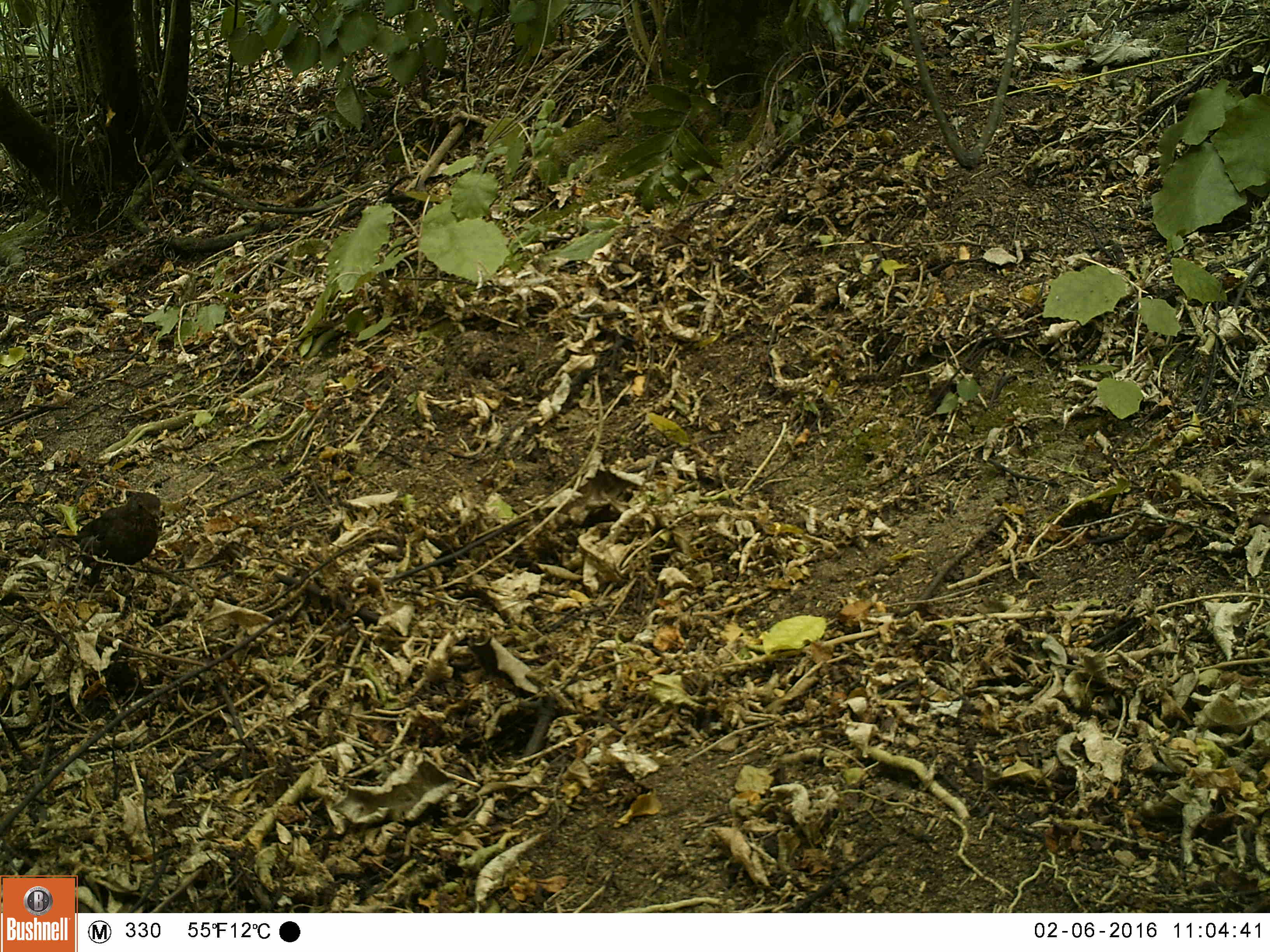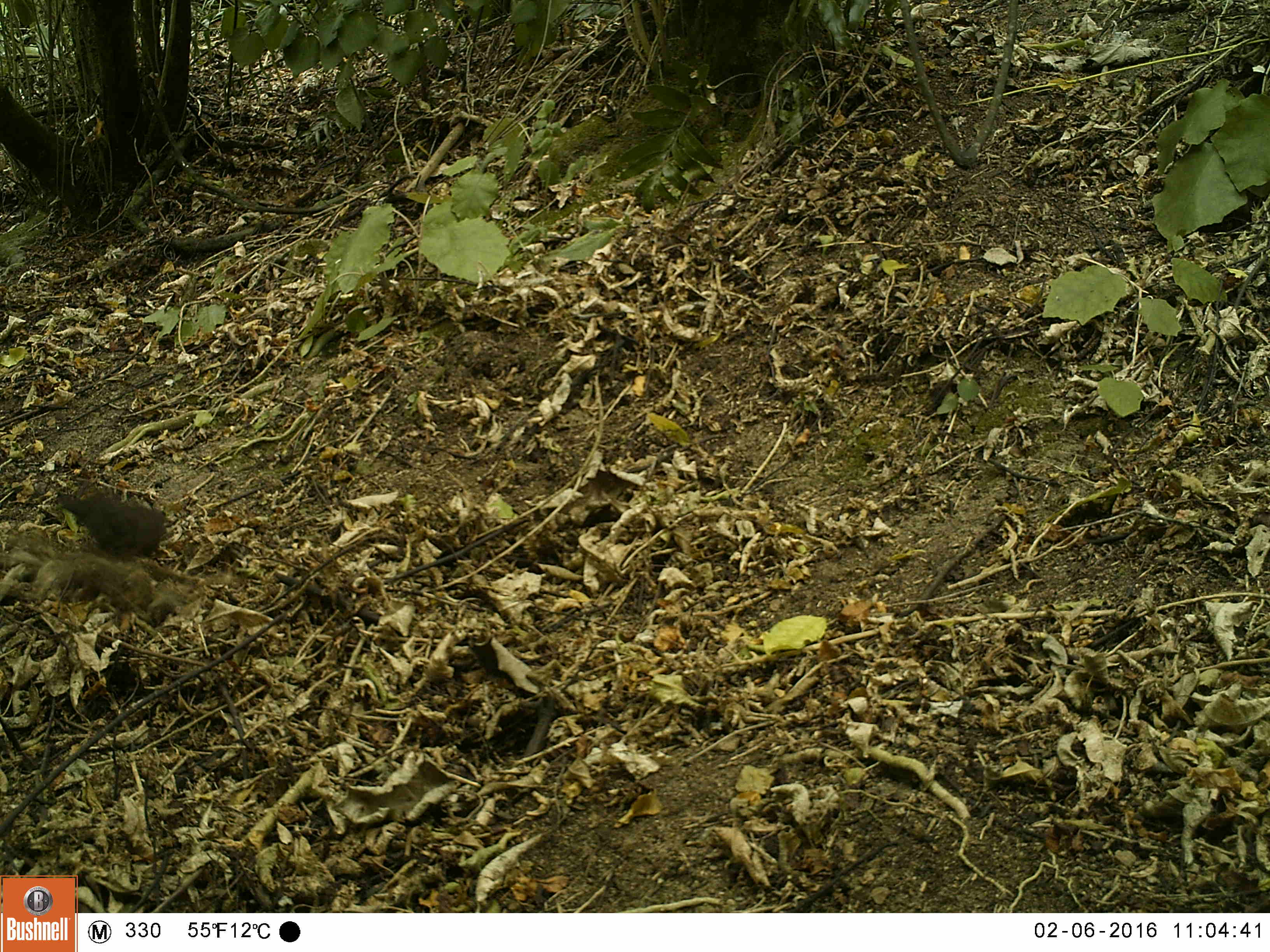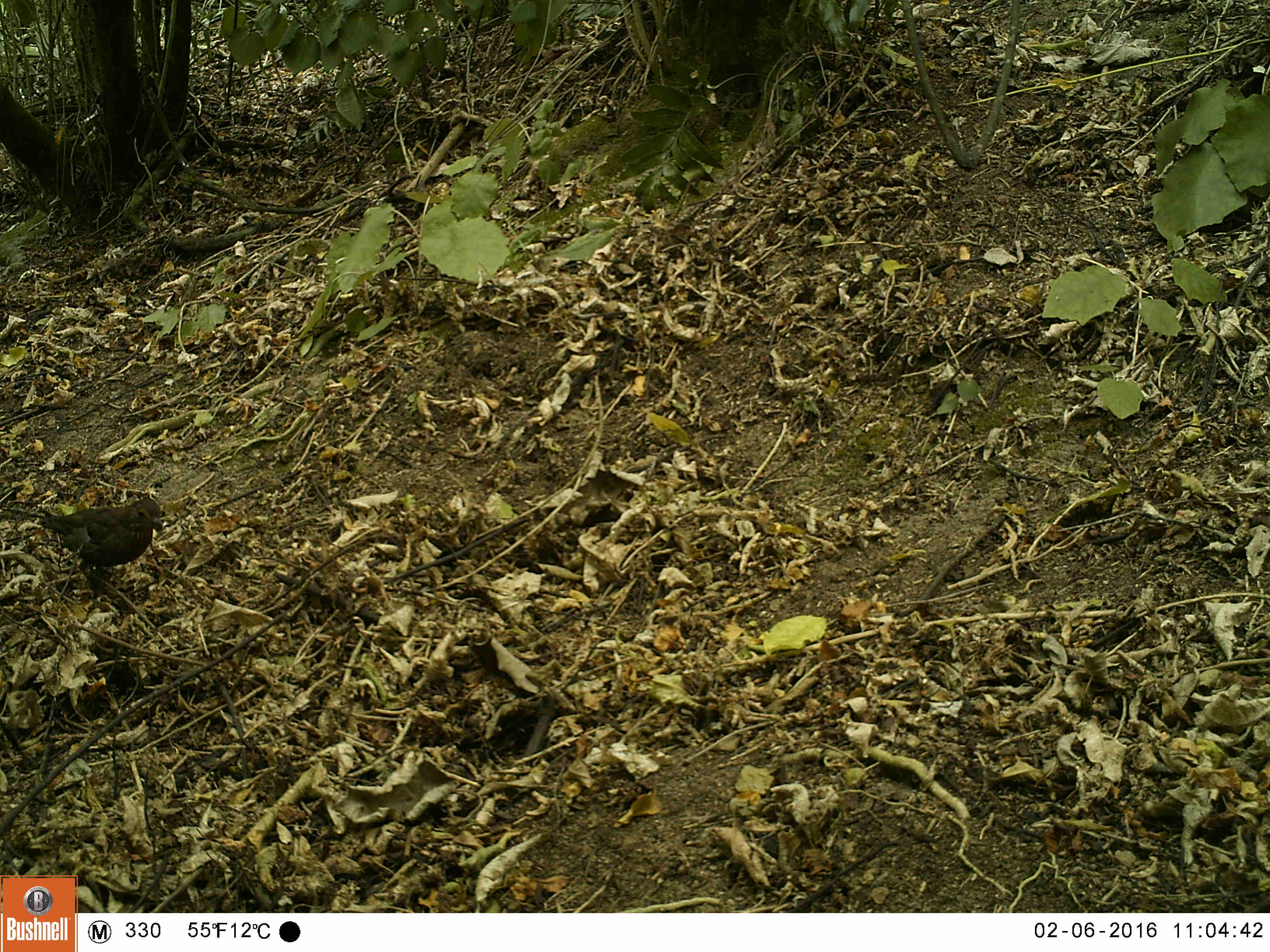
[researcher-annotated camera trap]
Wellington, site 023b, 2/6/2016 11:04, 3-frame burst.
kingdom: Animalia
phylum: Chordata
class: Aves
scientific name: Aves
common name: bird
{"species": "bird (Aves)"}